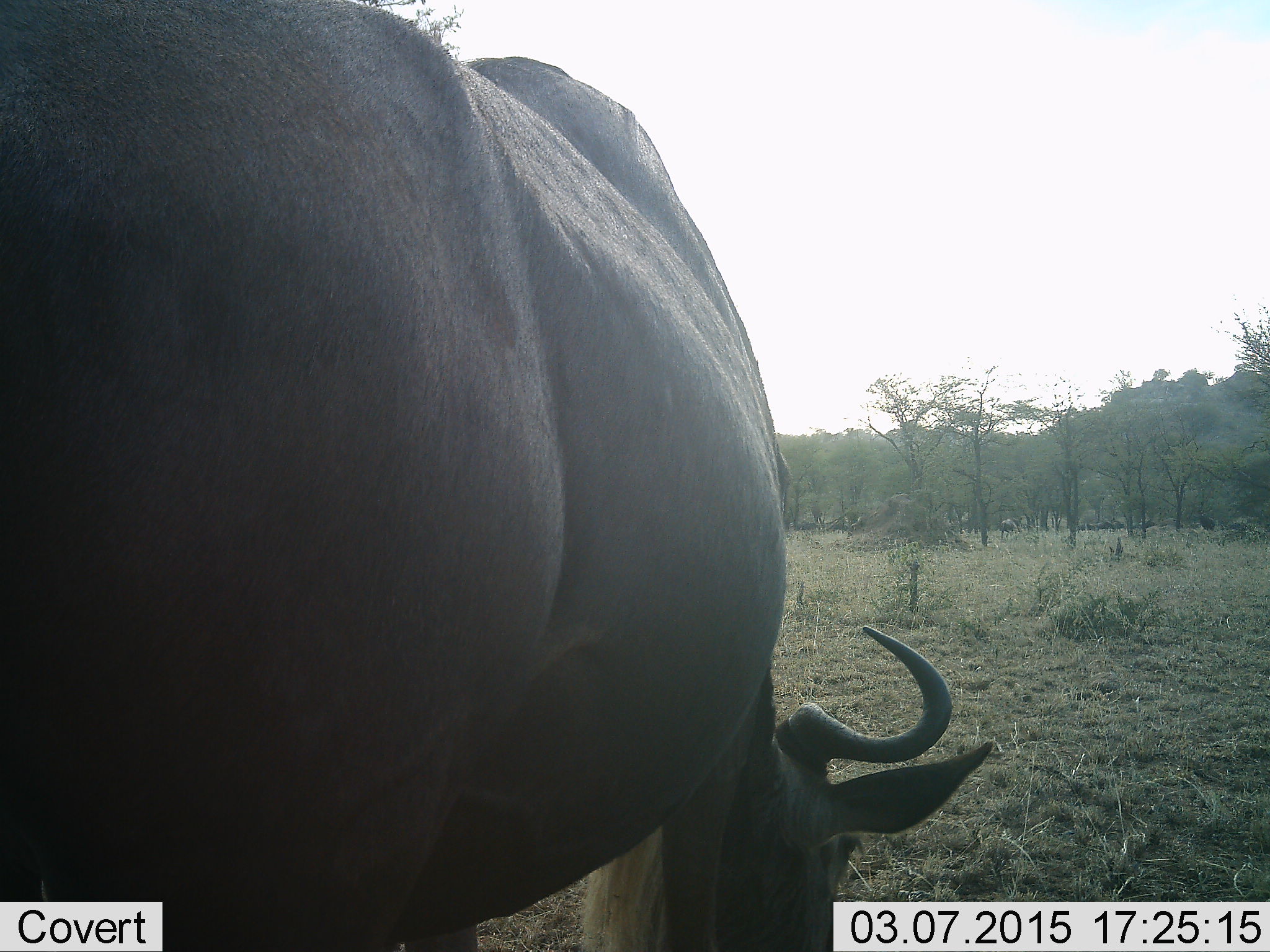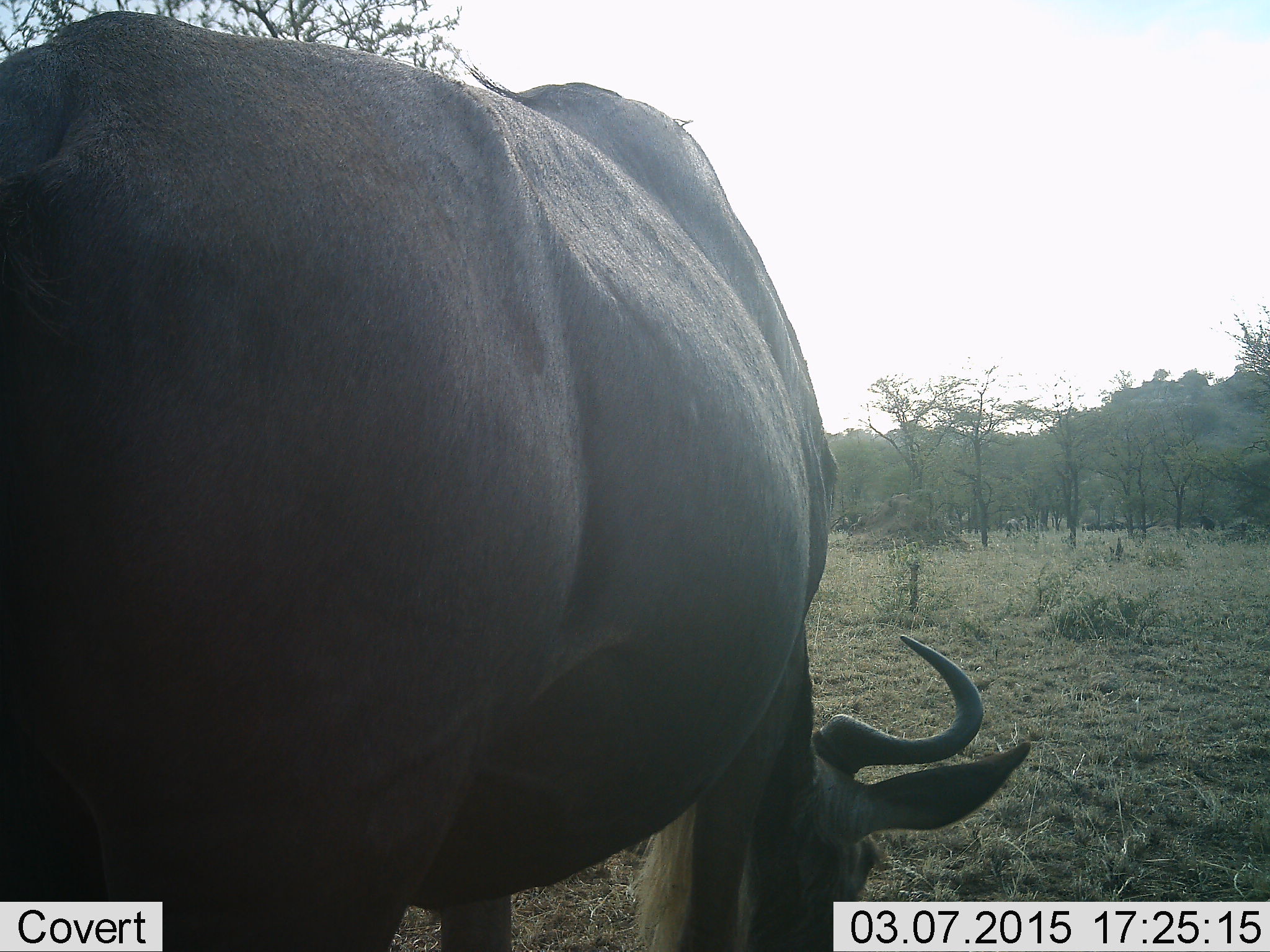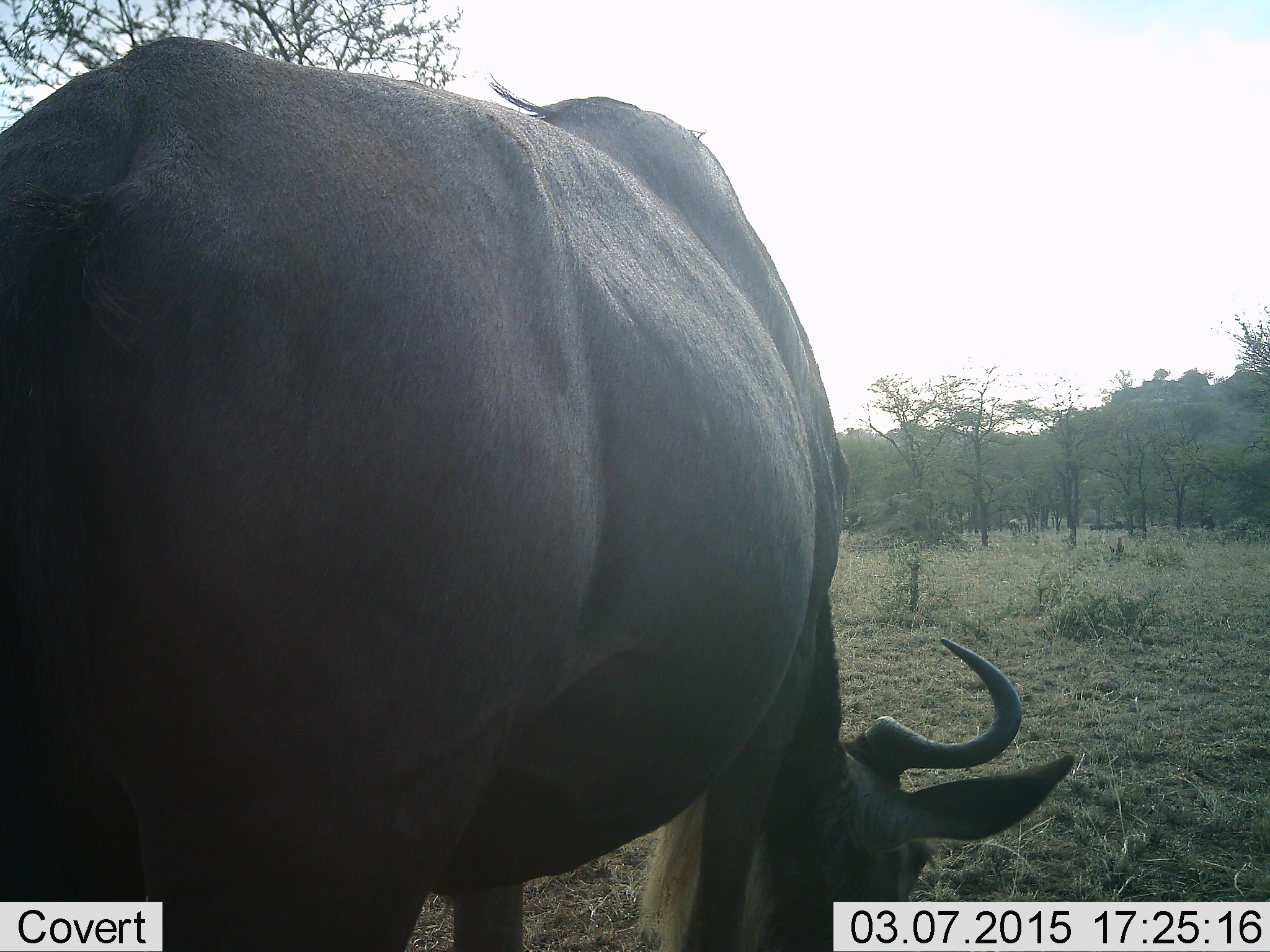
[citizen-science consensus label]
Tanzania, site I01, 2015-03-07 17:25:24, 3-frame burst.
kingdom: Animalia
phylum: Chordata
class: Mammalia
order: Artiodactyla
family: Bovidae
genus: Connochaetes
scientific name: Connochaetes taurinus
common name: blue wildebeest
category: wildebeest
Wildebeest (blue wildebeest) (Connochaetes taurinus), count 1. Behavior (volunteer vote fractions): standing 10%, resting 0%, moving 30%, interacting 0%. Young present (vote fraction): 0%. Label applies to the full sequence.